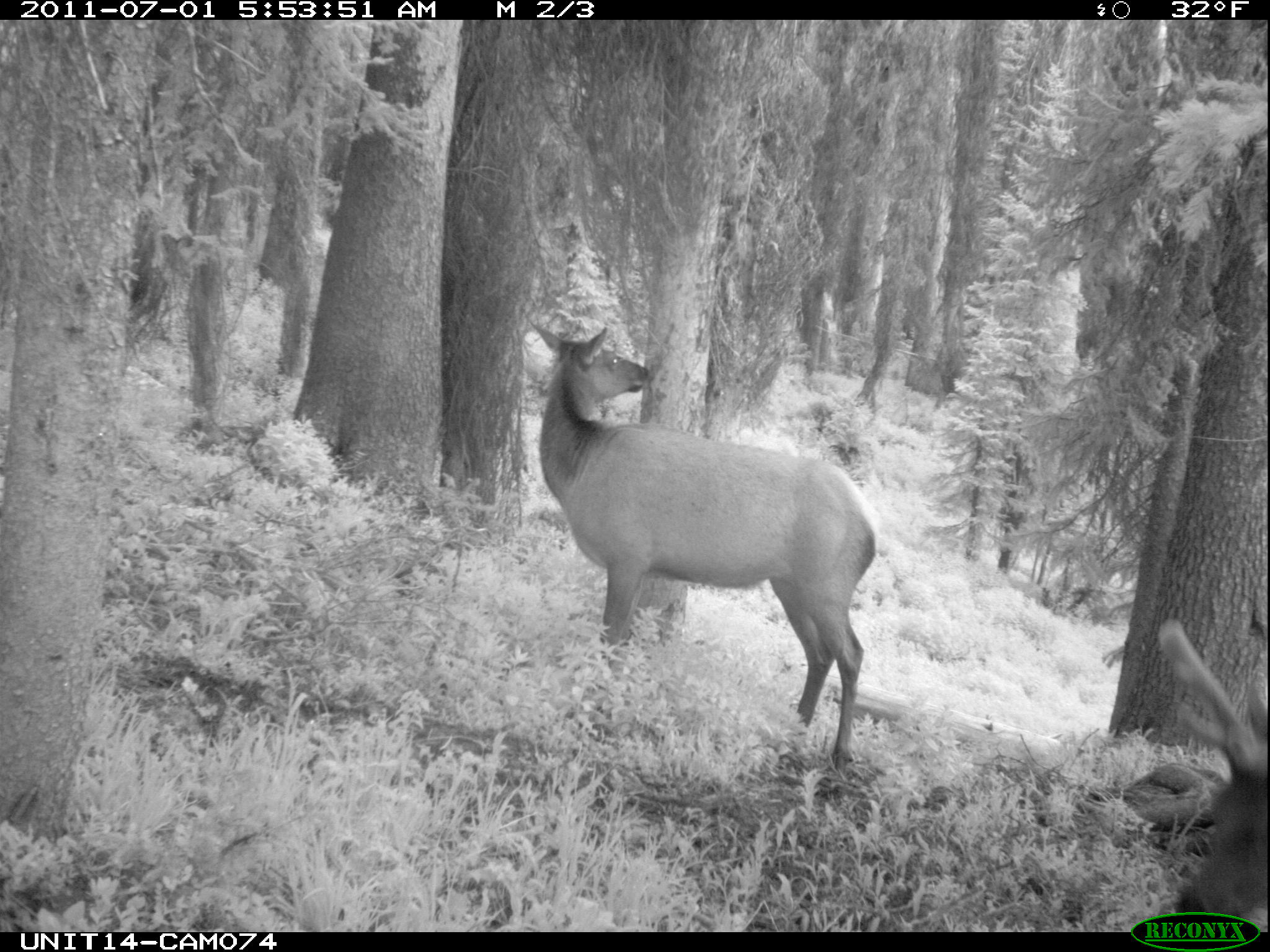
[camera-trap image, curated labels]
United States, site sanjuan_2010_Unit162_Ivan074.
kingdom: Animalia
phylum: Chordata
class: Mammalia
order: Artiodactyla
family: Cervidae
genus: Cervus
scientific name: Cervus elaphus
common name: red deer